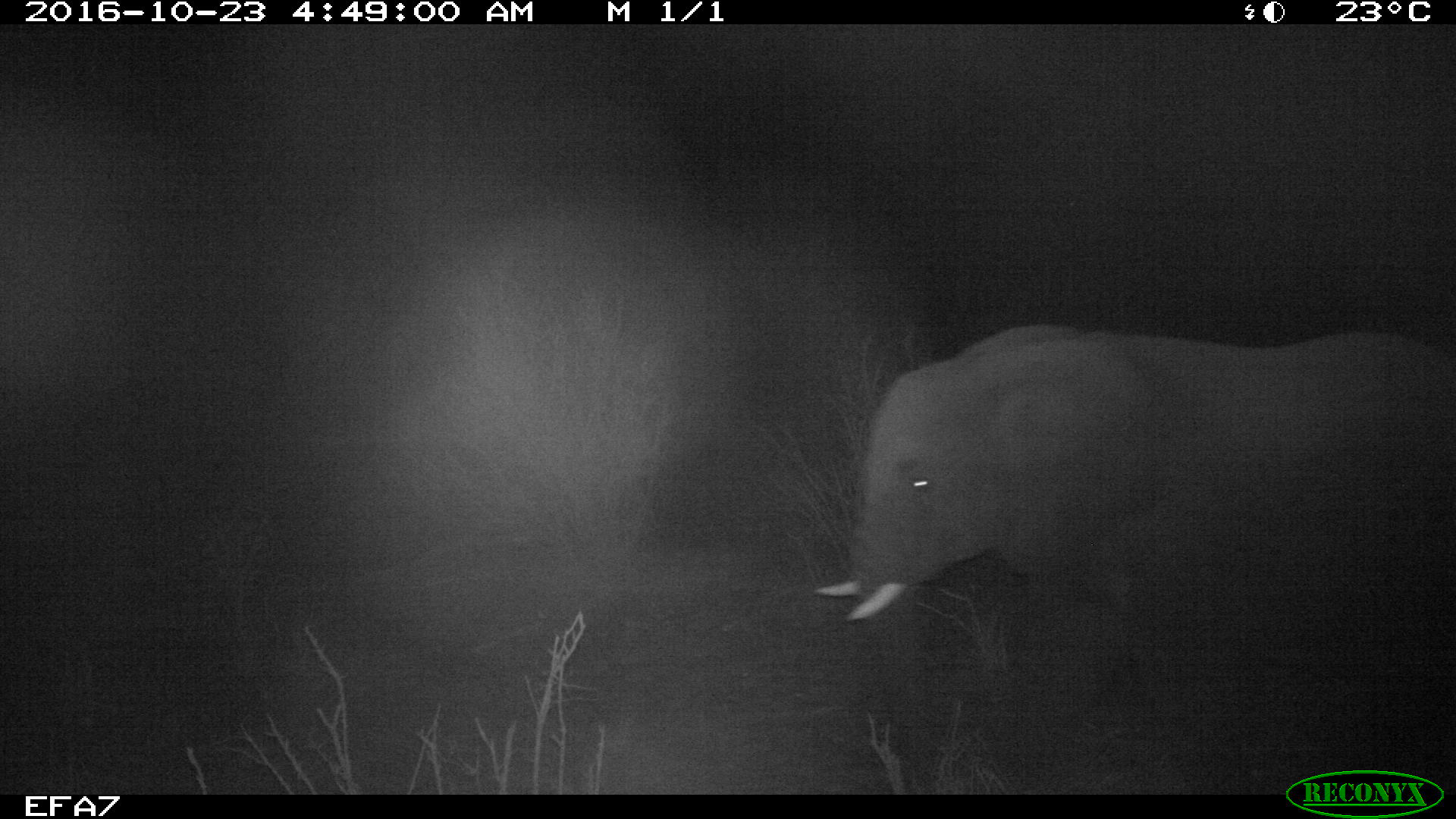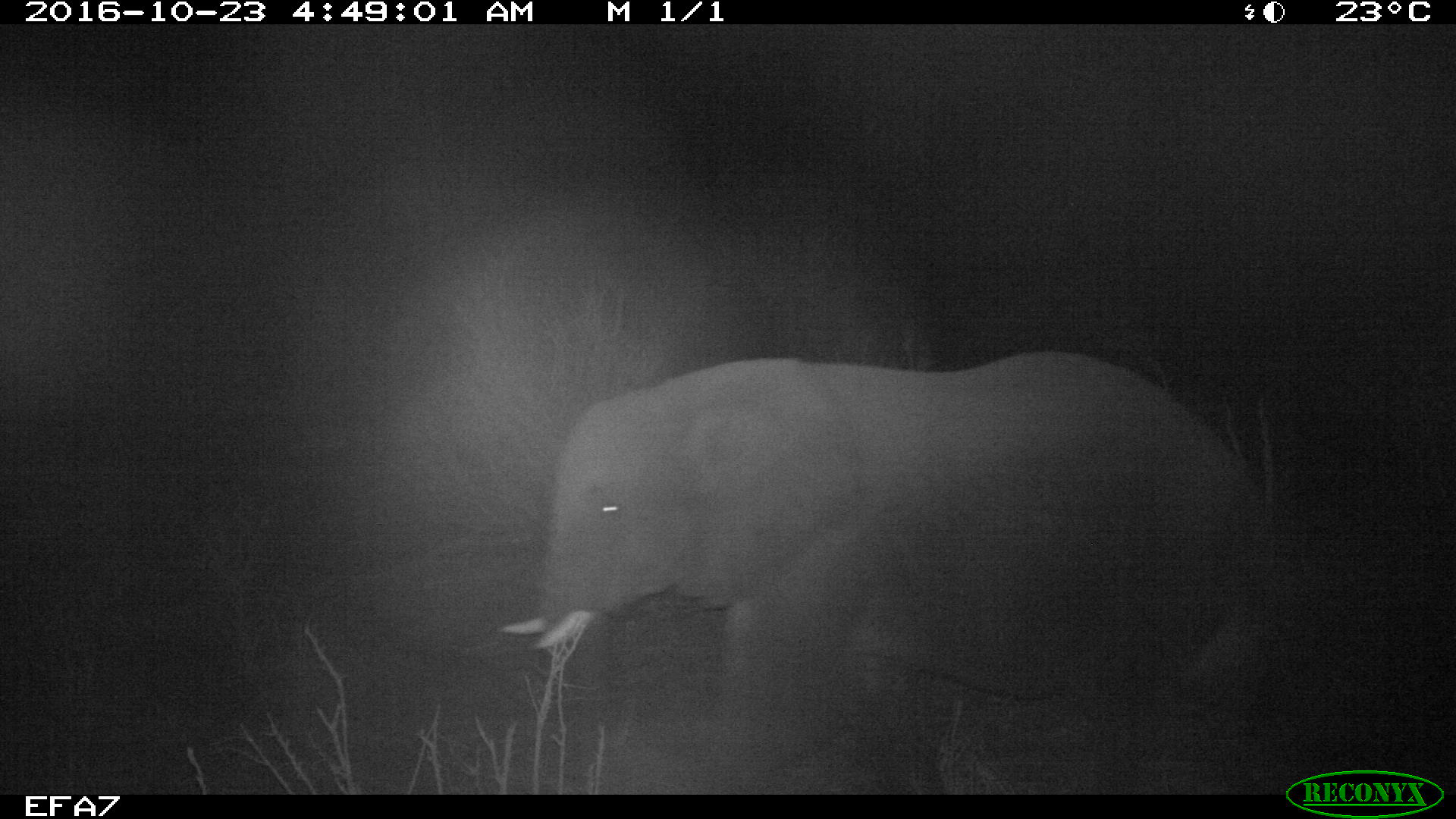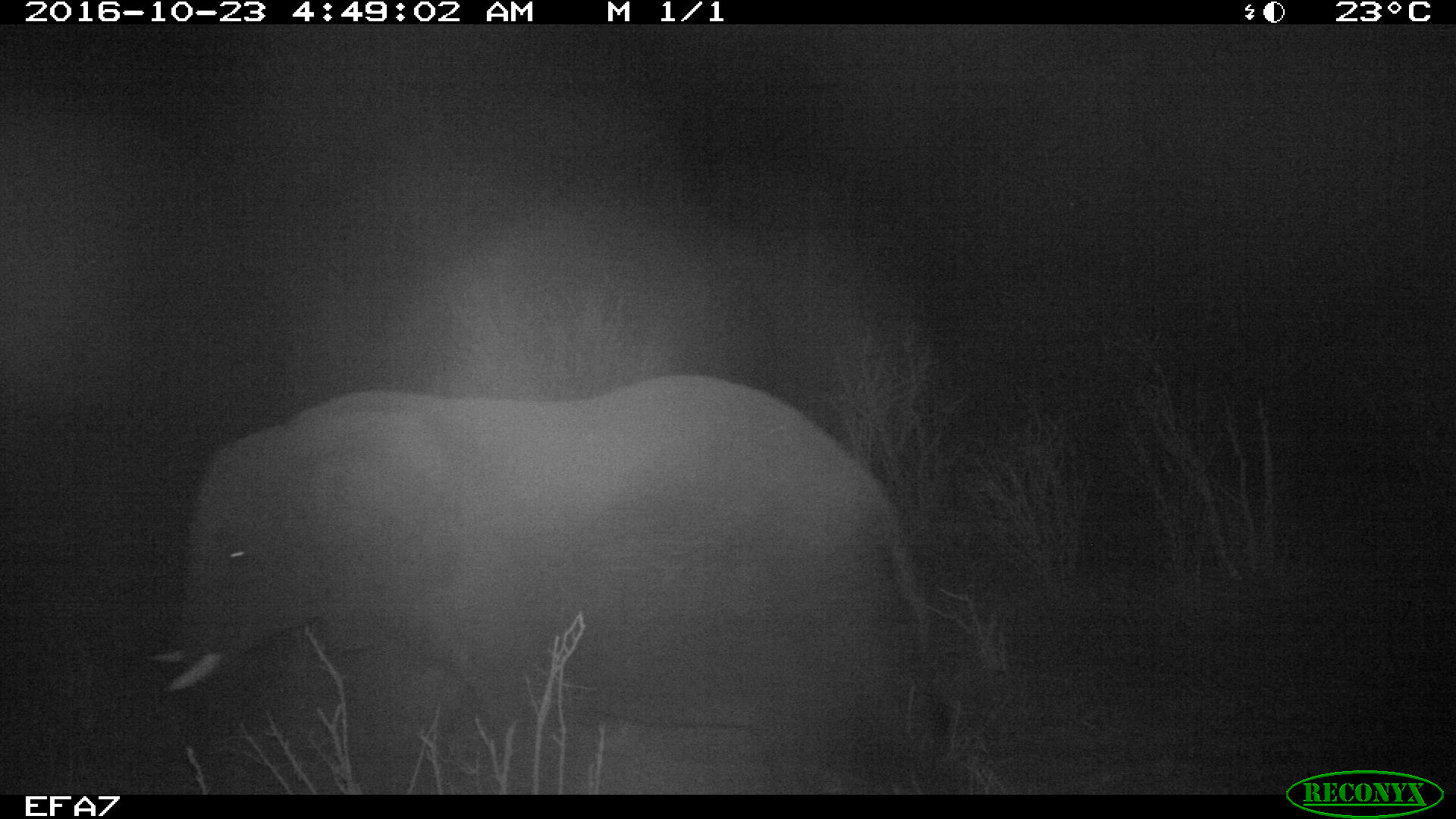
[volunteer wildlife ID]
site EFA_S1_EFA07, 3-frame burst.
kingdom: Animalia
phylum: Chordata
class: Mammalia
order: Proboscidea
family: Elephantidae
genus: Loxodonta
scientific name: Loxodonta africana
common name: african bush elephant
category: elephant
Elephant (african bush elephant) (Loxodonta africana), count 1. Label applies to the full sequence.